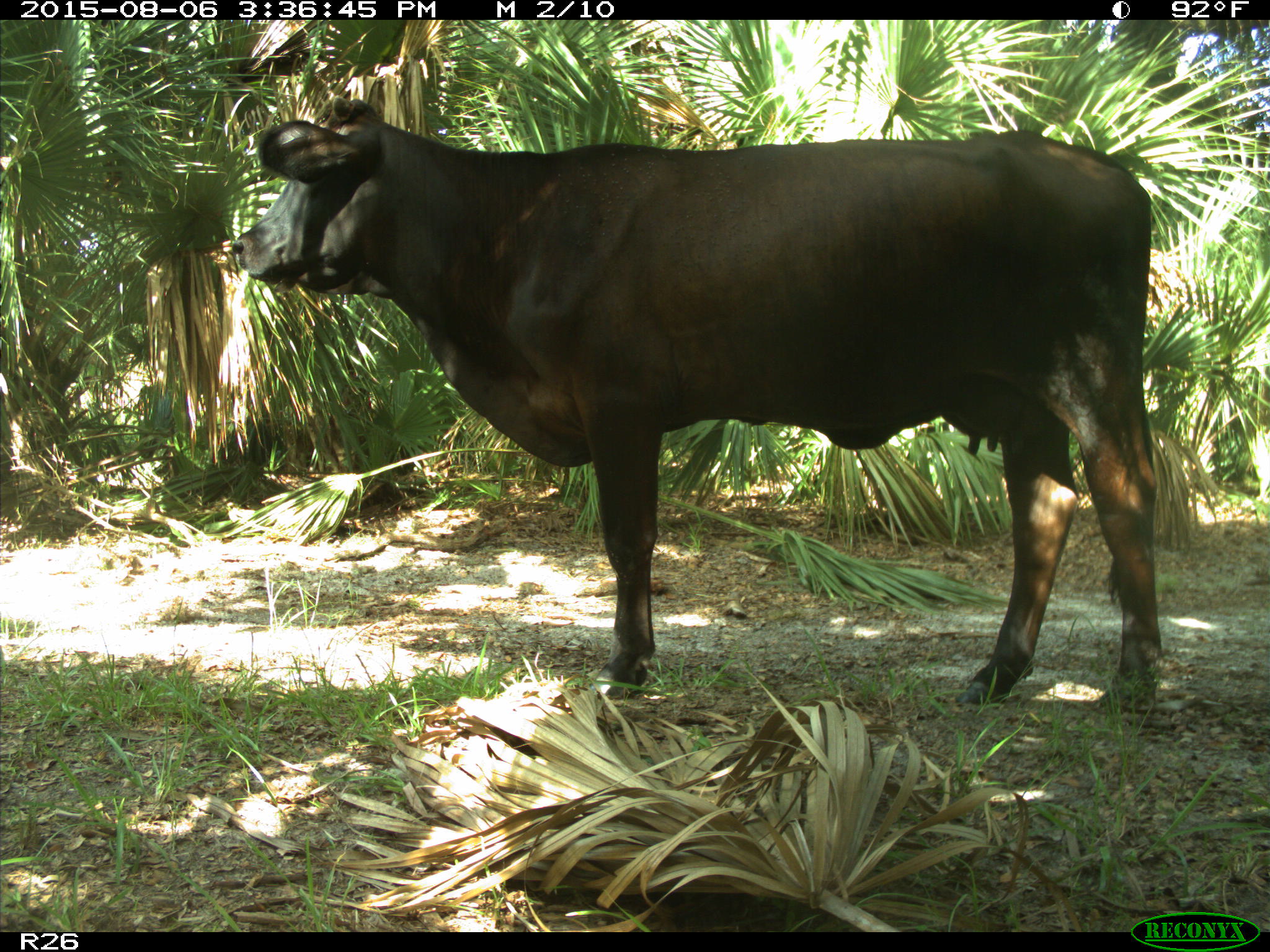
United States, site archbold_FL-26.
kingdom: Animalia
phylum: Chordata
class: Mammalia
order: Artiodactyla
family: Bovidae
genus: Bos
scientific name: Bos taurus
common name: domestic cow